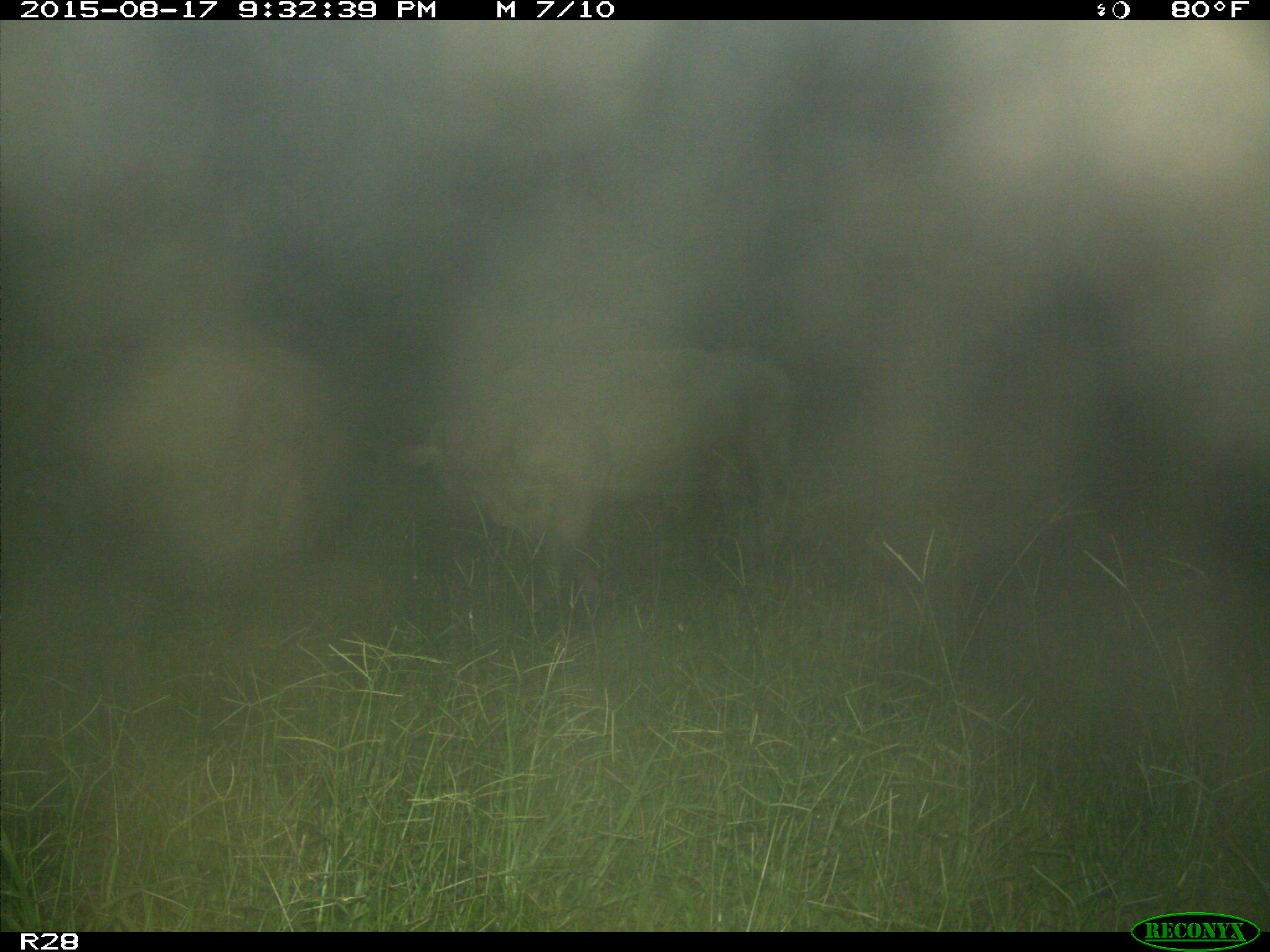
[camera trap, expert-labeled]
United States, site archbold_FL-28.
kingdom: Animalia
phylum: Chordata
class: Mammalia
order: Artiodactyla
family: Bovidae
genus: Bos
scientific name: Bos taurus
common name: domestic cow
Bos taurus (domestic cow).